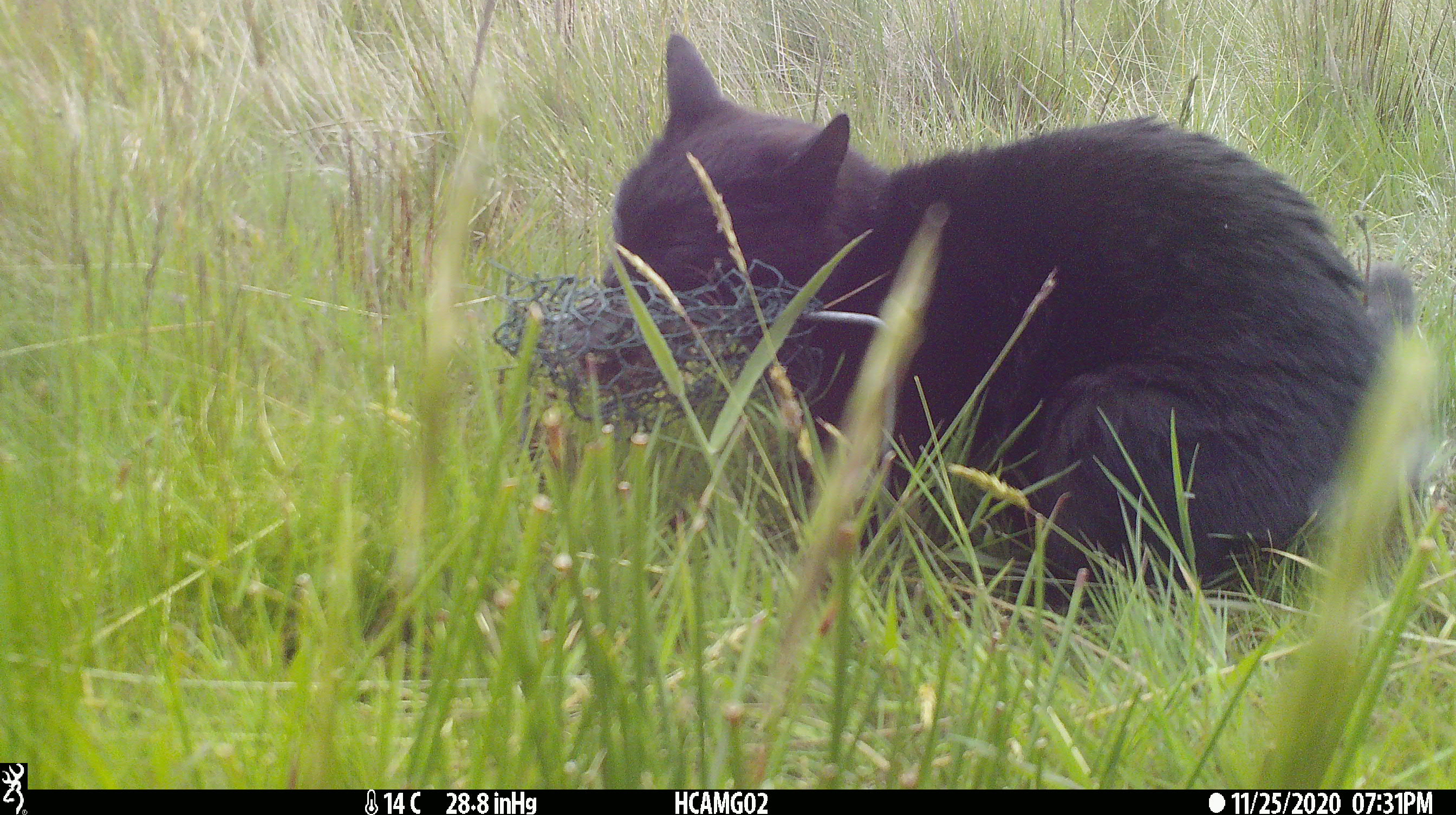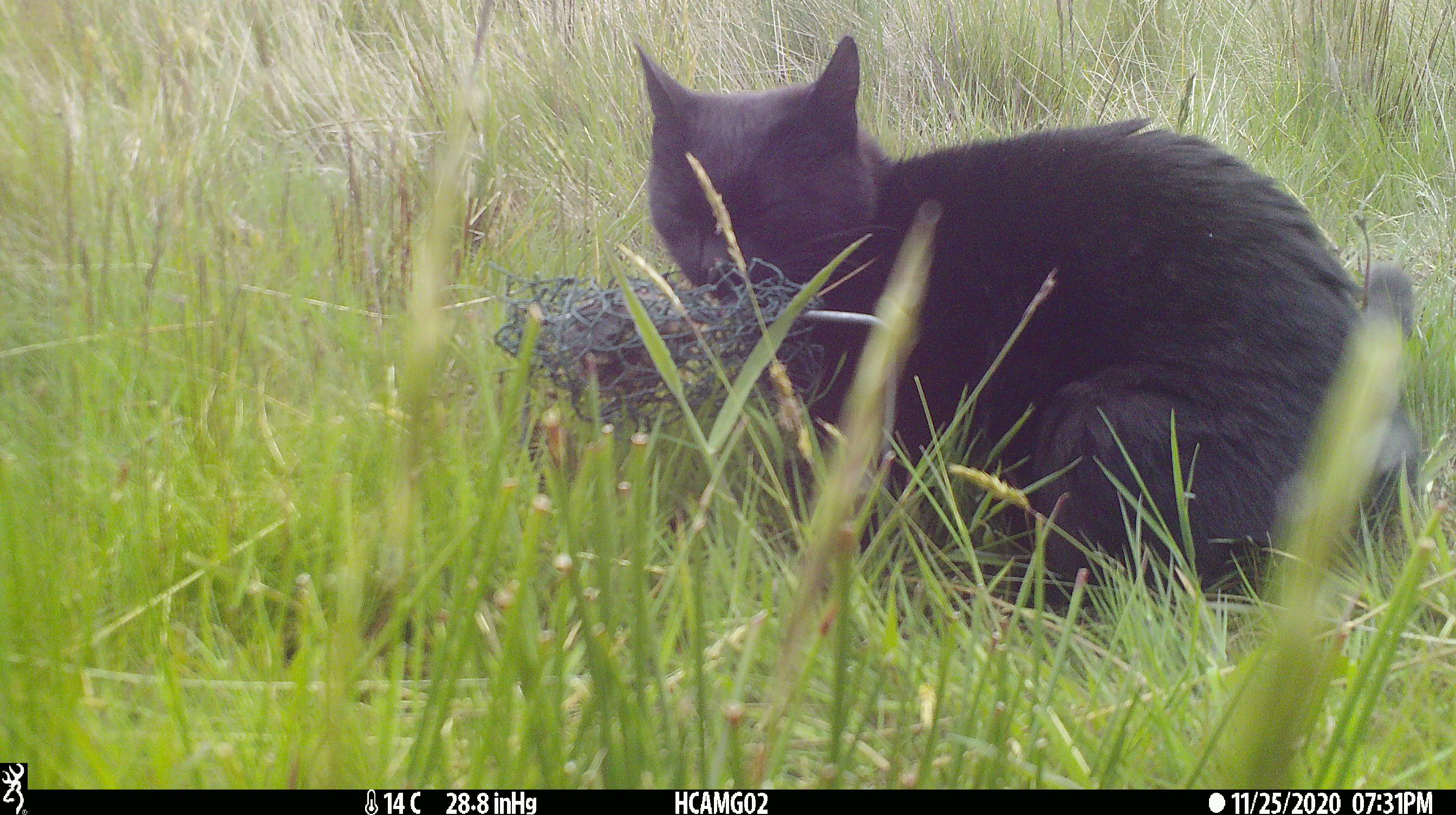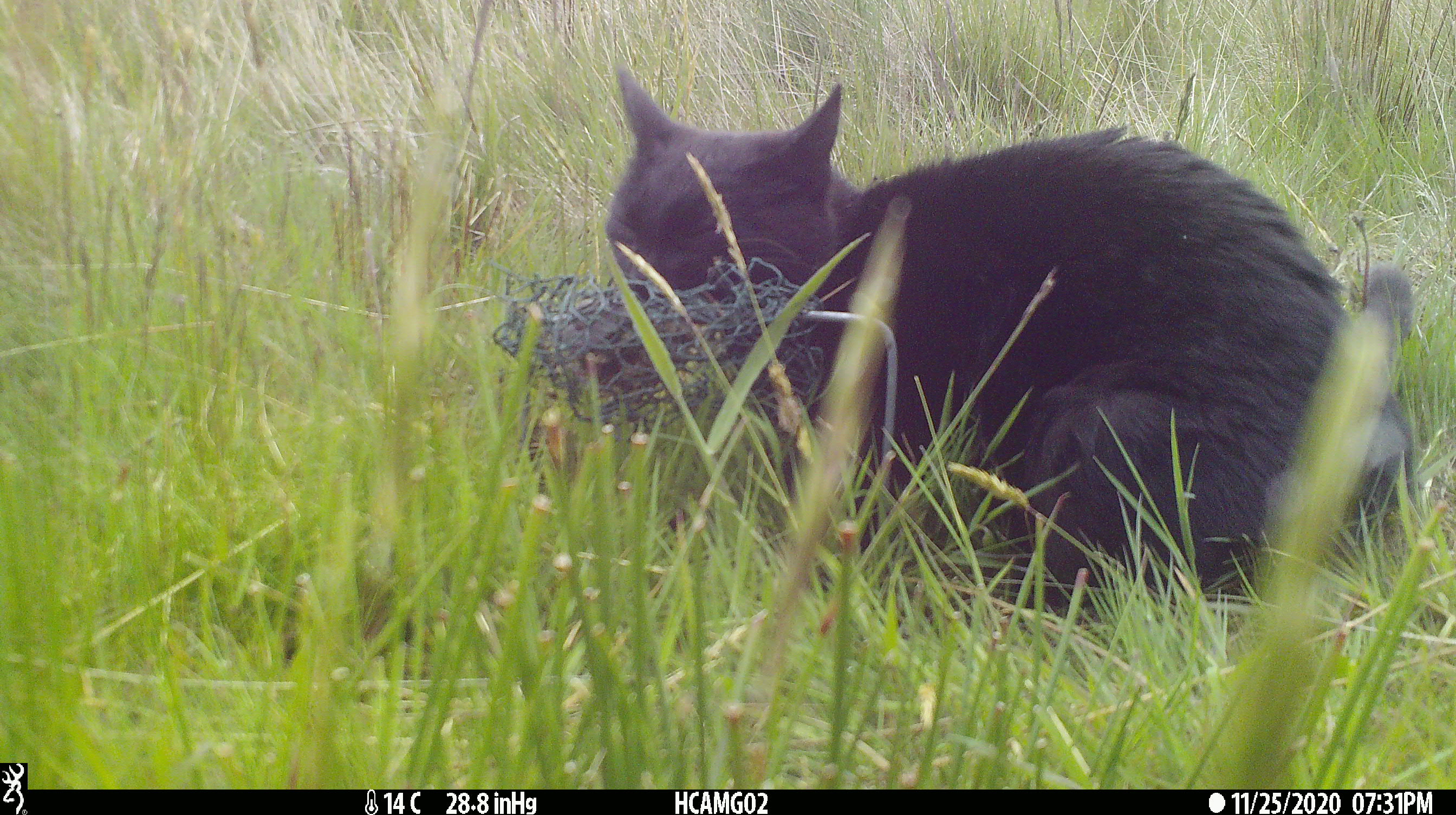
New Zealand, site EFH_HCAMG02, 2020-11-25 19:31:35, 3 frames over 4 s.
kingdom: Animalia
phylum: Chordata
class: Mammalia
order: Carnivora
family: Felidae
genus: Felis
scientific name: Felis catus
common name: domestic cat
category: cat